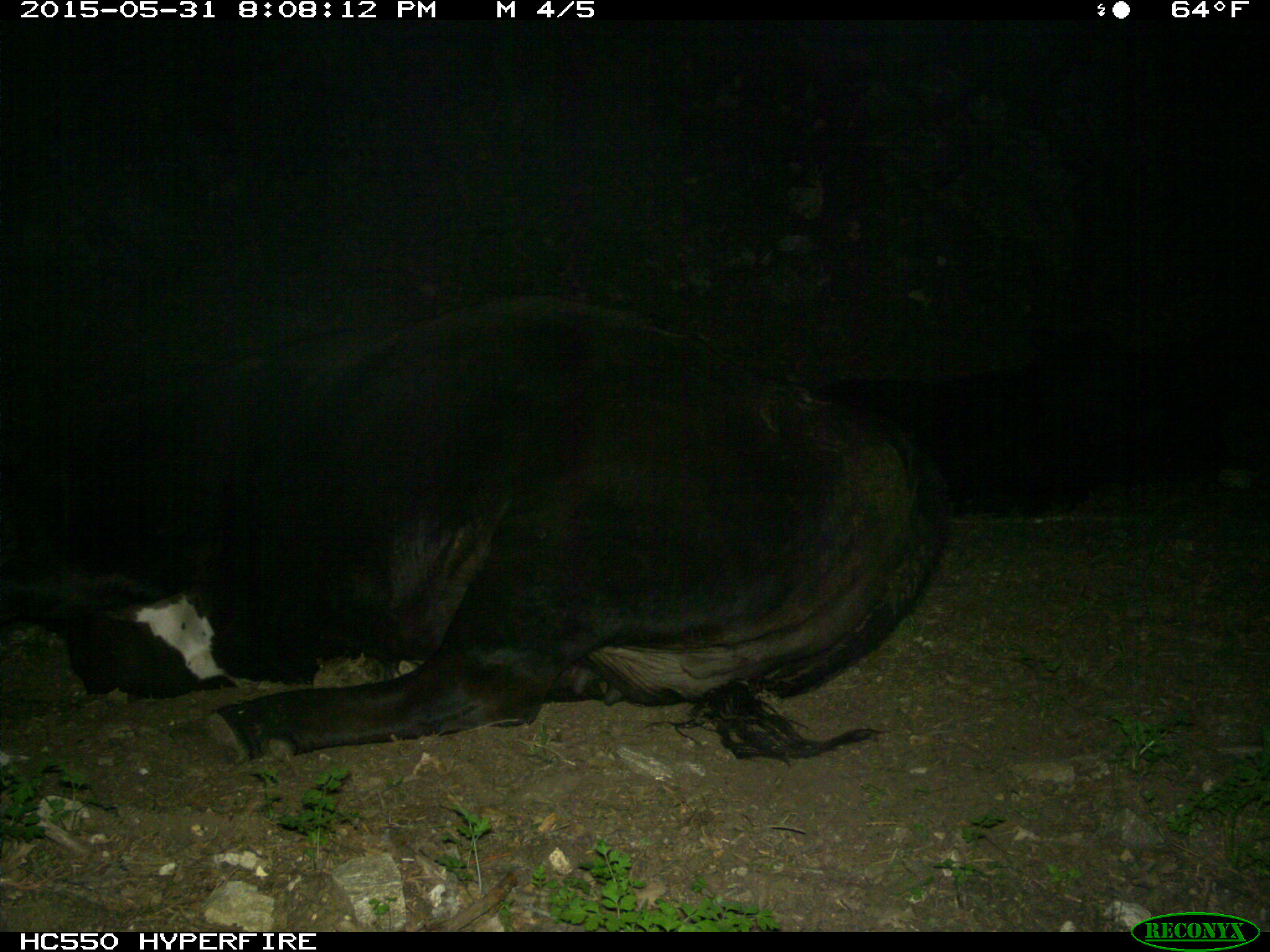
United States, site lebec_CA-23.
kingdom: Animalia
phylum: Chordata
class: Mammalia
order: Artiodactyla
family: Bovidae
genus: Bos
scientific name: Bos taurus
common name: domestic cow